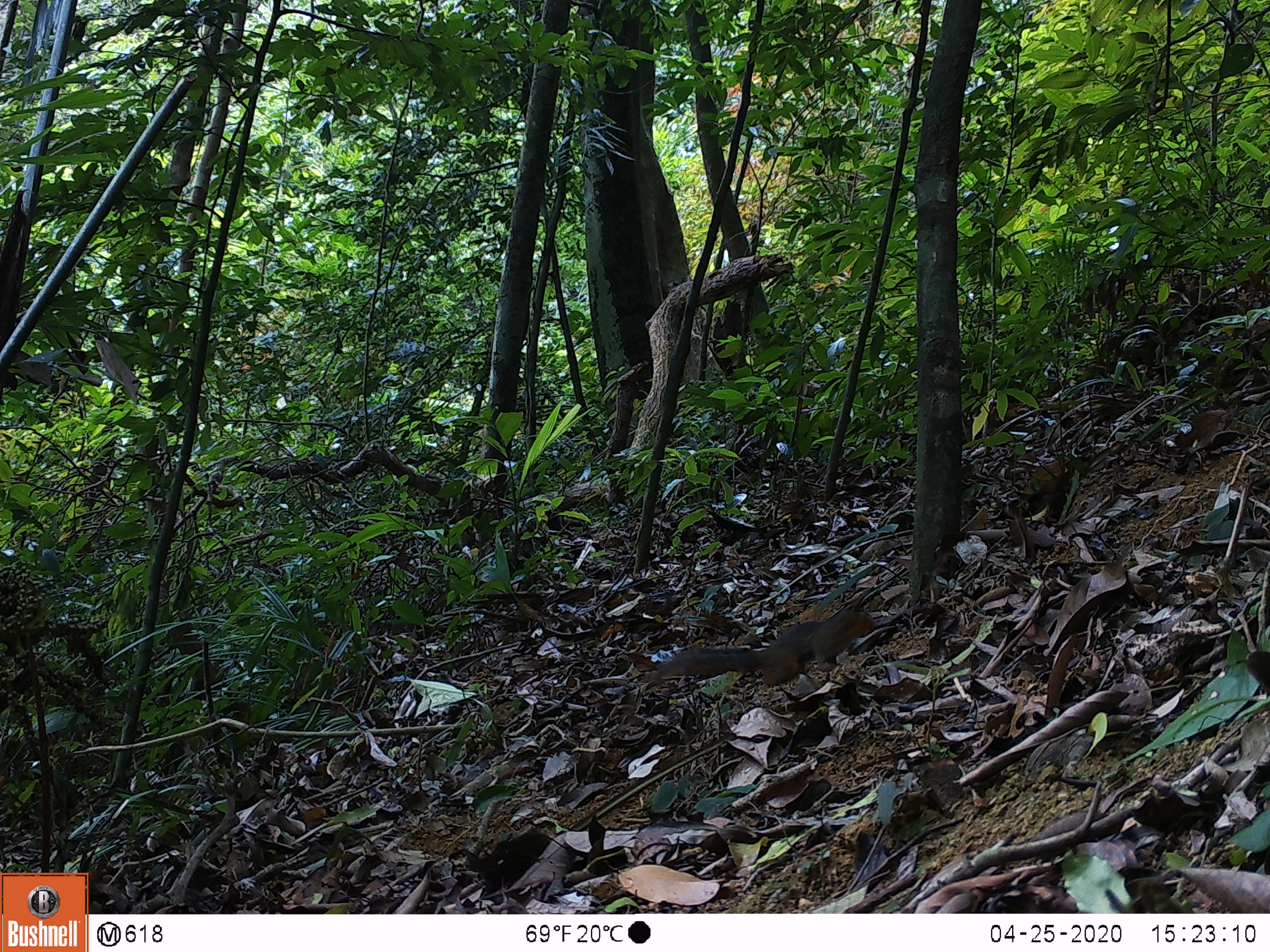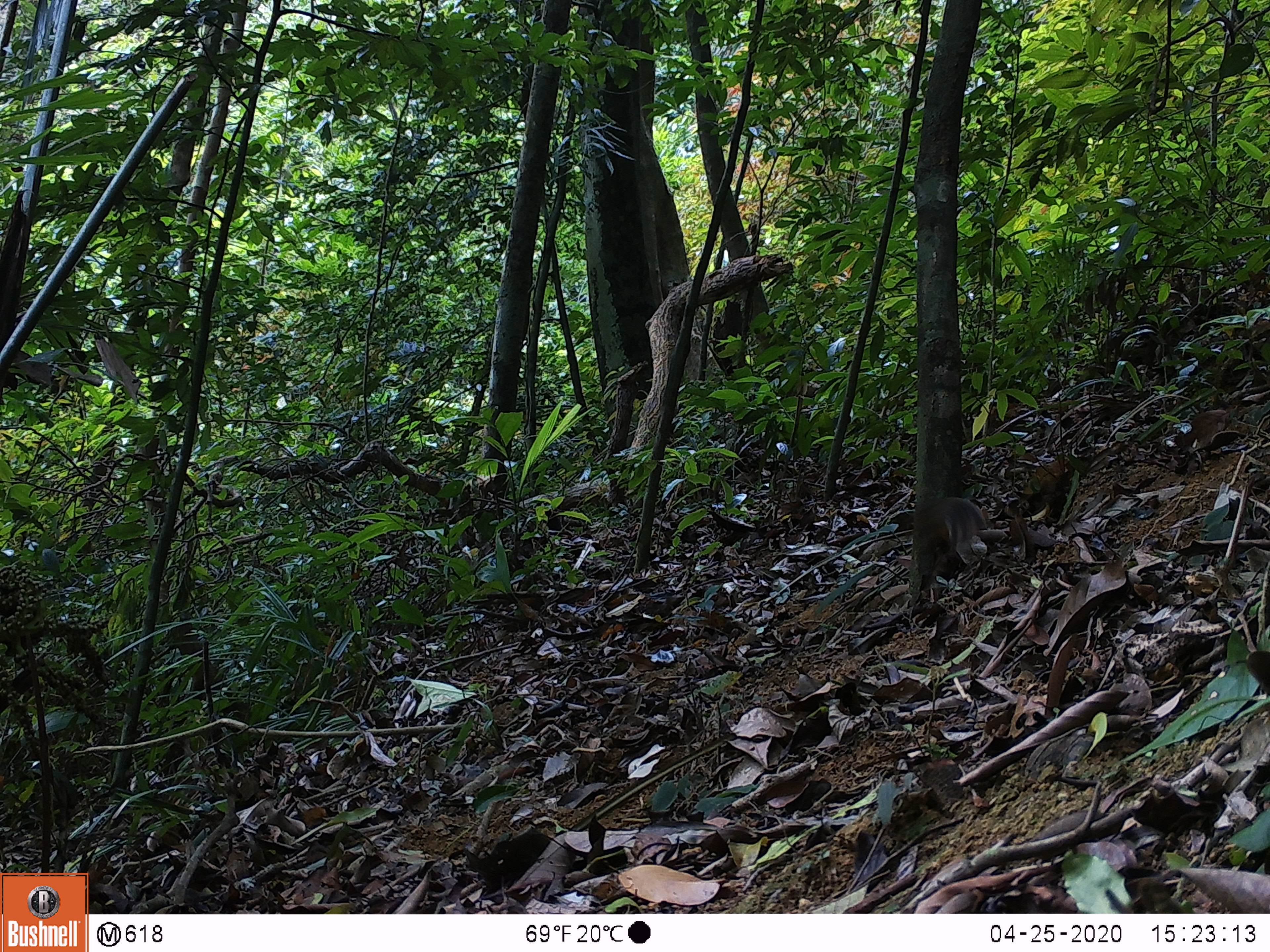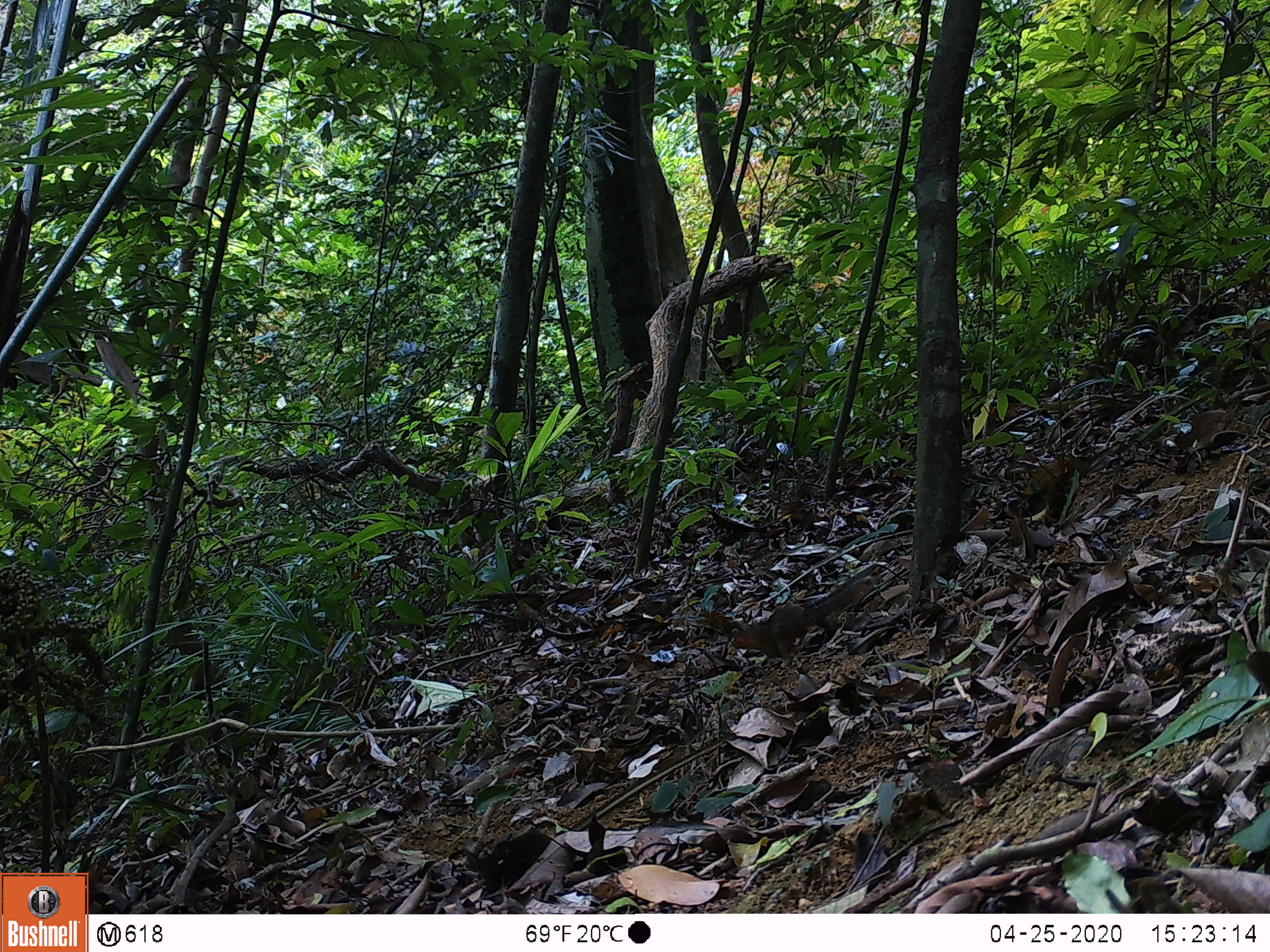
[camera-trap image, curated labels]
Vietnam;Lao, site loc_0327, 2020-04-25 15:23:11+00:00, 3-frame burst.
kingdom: Animalia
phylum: Chordata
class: Mammalia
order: Rodentia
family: Sciuridae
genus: Dremomys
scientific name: Dremomys rufigenis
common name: red-cheeked squirrel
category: red cheeked squirrel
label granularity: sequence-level